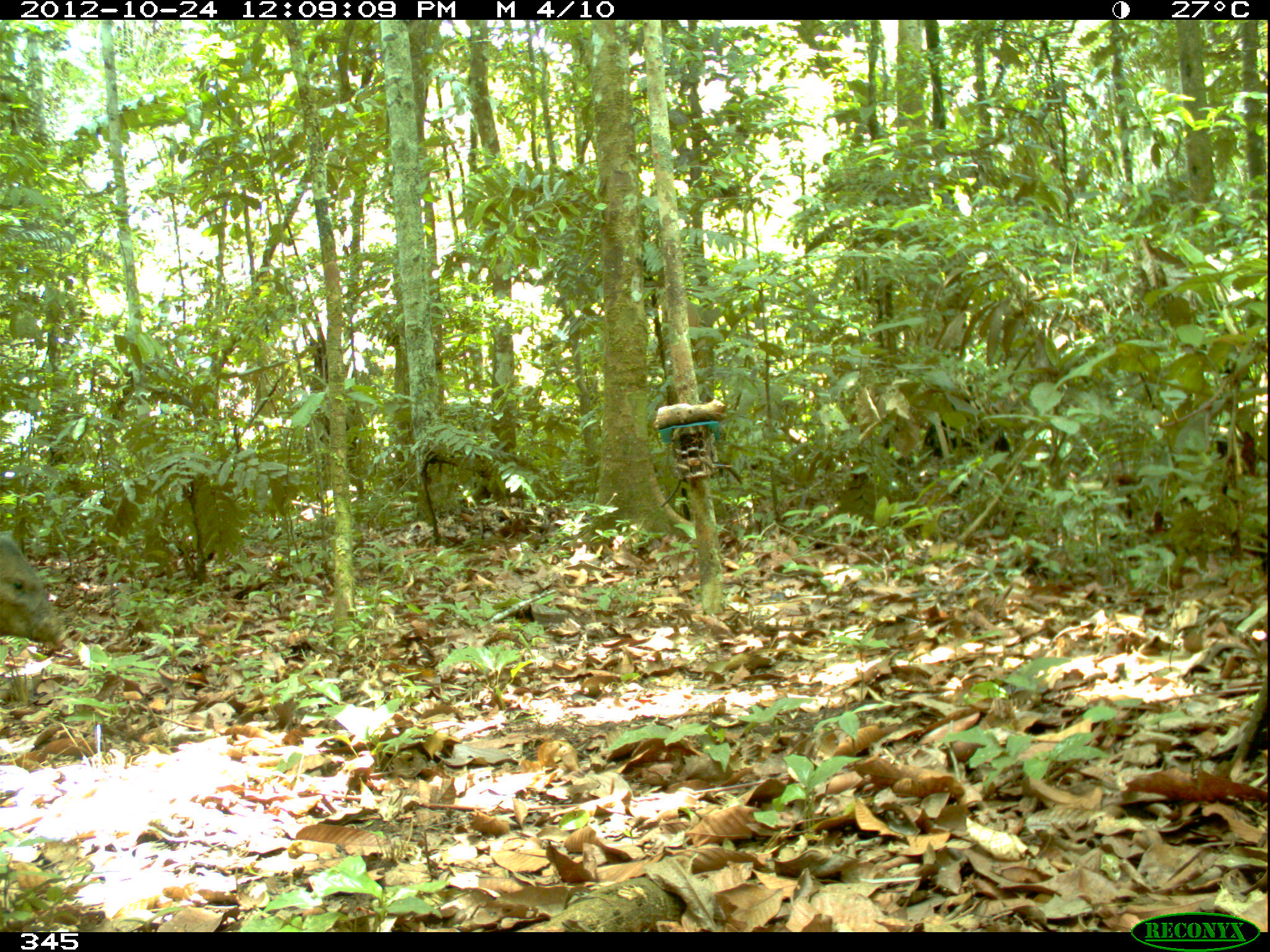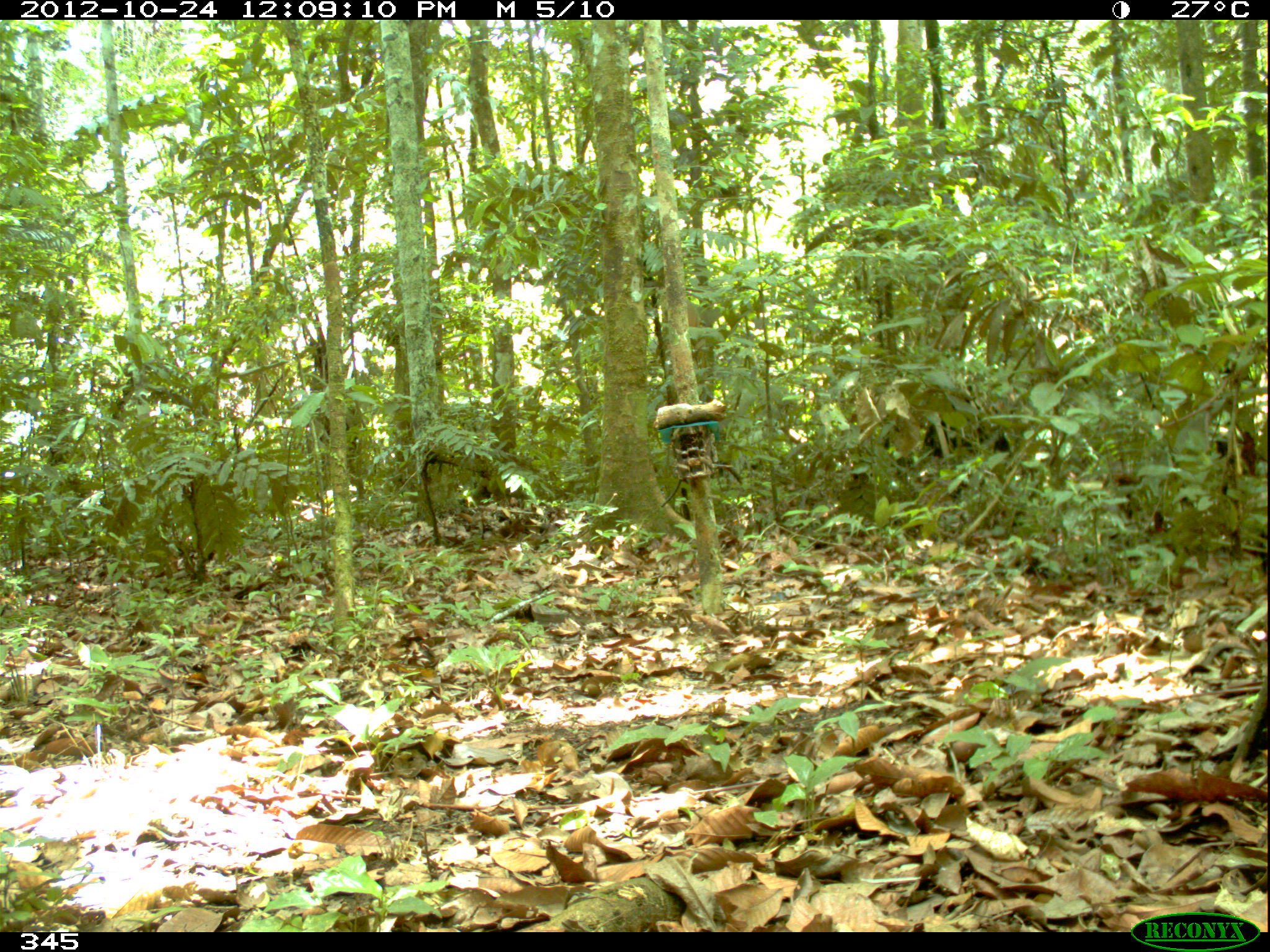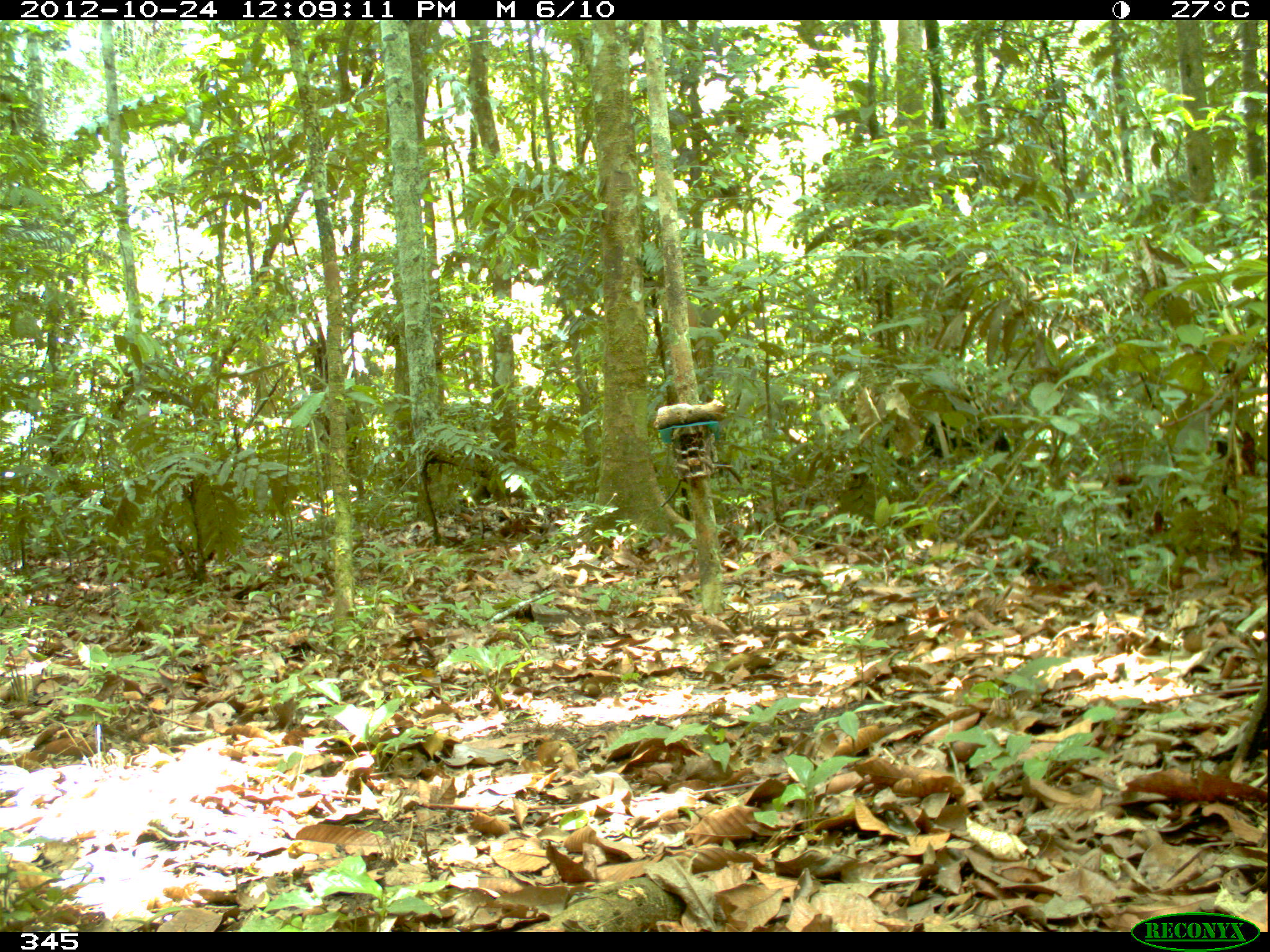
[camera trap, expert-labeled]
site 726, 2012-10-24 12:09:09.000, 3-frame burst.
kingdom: Animalia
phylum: Chordata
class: Mammalia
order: Artiodactyla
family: Tayassuidae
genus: Pecari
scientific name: Pecari tajacu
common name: collared peccary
Pecari tajacu (collared peccary).